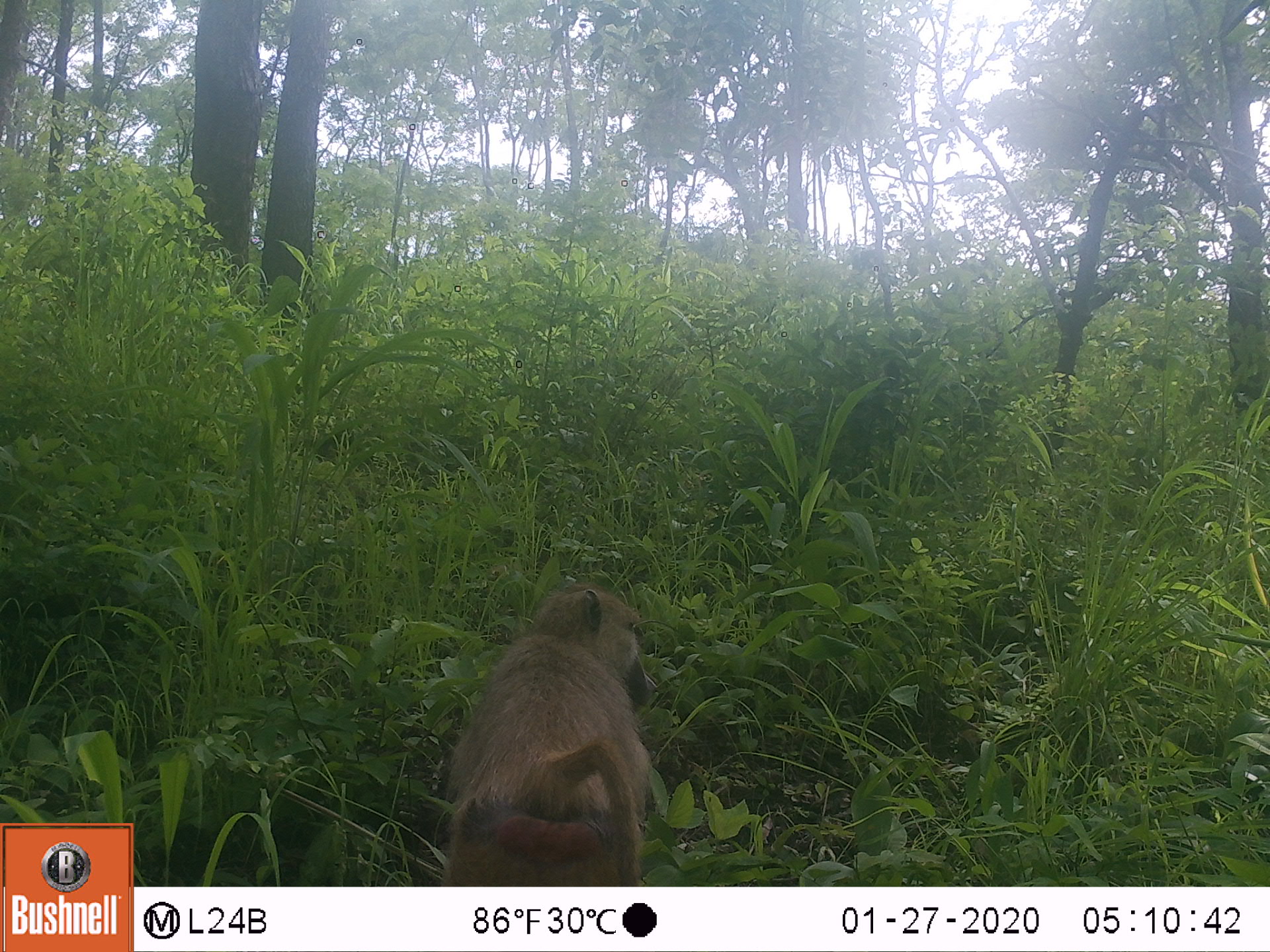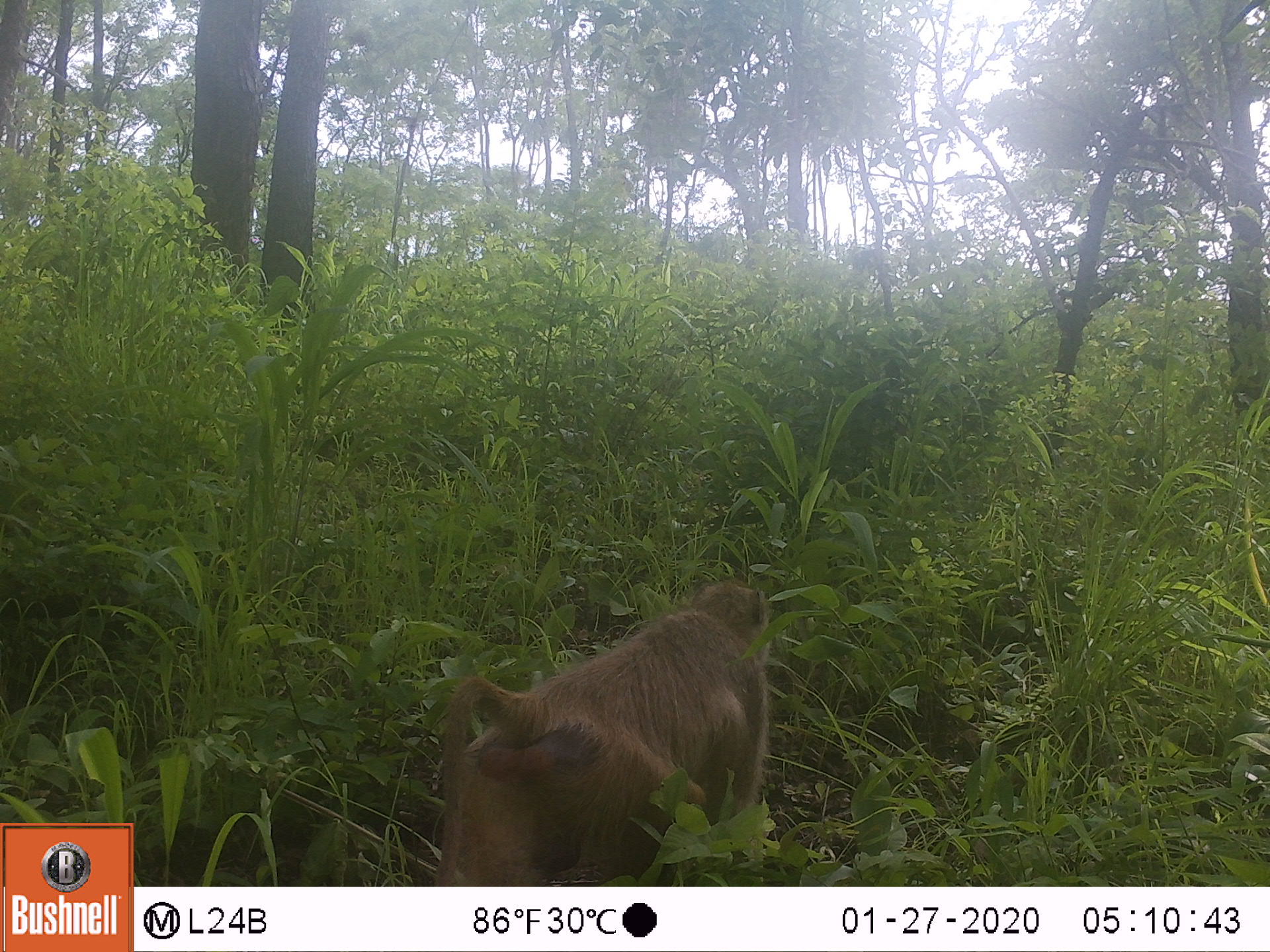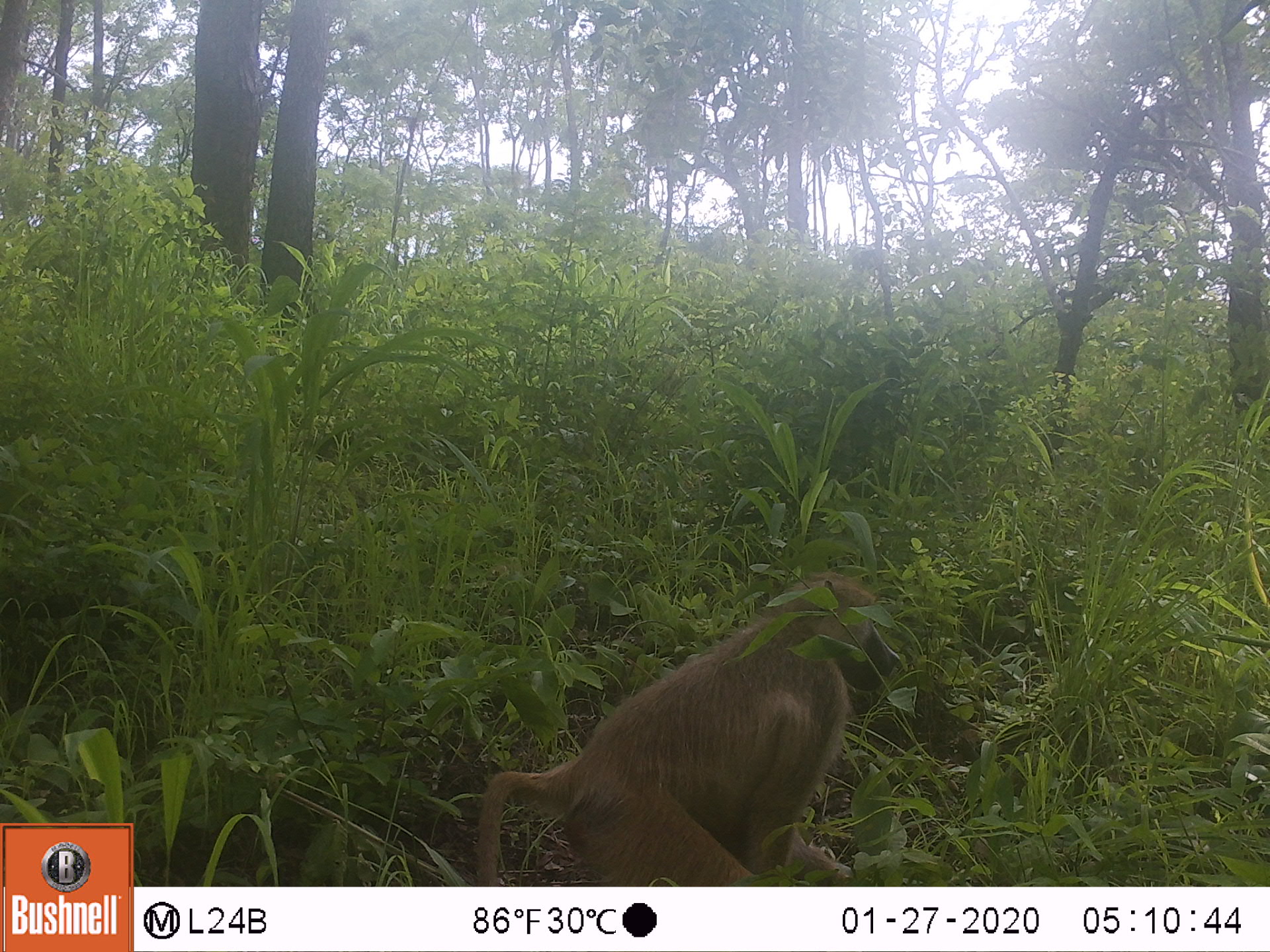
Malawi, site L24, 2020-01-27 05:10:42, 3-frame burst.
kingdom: Animalia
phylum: Chordata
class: Mammalia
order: Primates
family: Cercopithecidae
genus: Papio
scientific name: Papio cynocephalus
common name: yellow baboon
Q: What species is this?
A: Yellow baboon (Papio cynocephalus).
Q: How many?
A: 1.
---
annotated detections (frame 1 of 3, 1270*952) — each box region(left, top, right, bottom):
yellow baboon: region(435, 575, 669, 880)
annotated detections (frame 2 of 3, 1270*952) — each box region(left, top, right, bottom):
yellow baboon: region(427, 579, 774, 880)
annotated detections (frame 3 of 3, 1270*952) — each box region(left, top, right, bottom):
yellow baboon: region(469, 567, 905, 880)